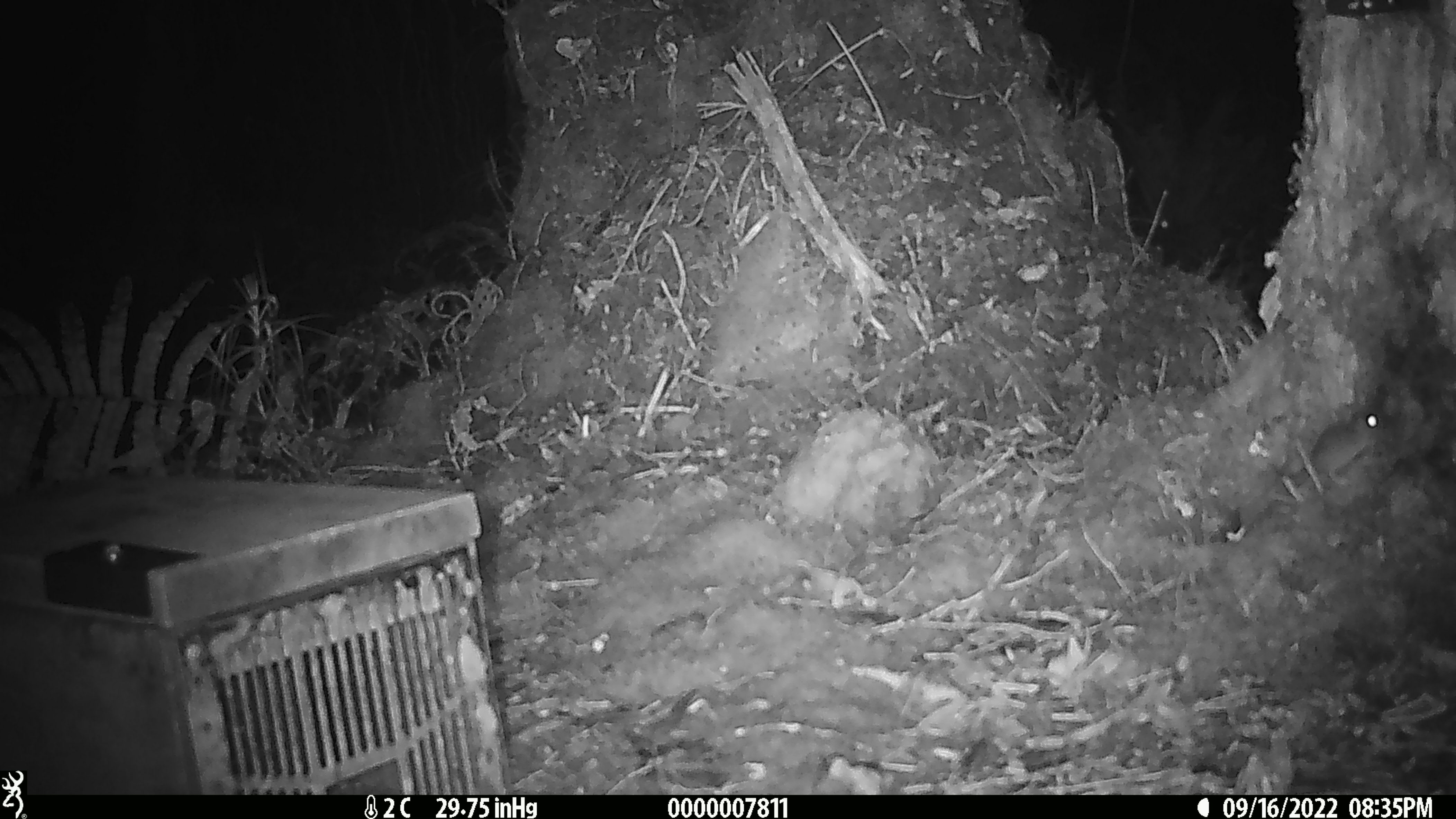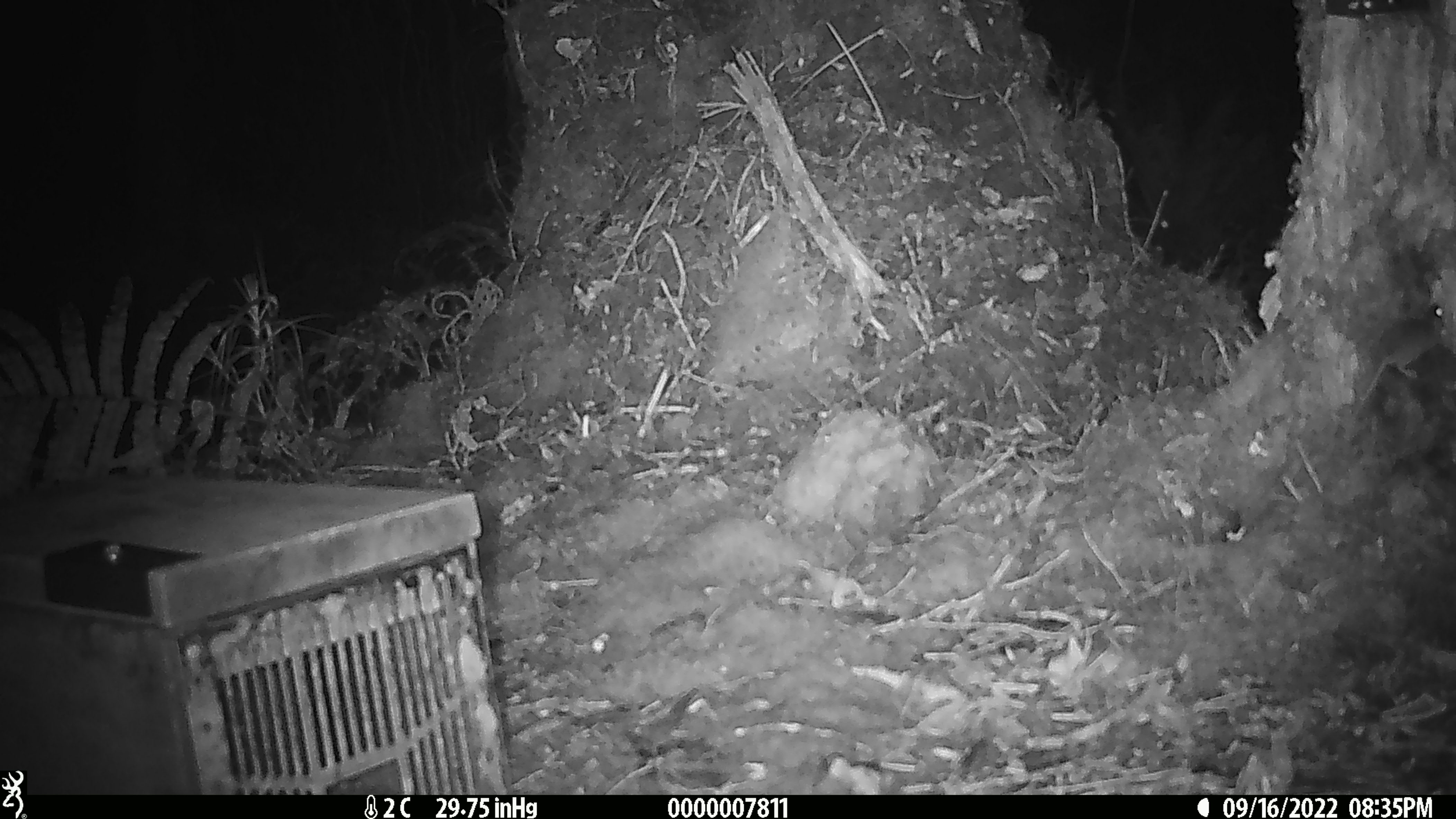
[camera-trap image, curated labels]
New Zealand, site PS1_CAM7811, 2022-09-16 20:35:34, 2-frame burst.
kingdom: Animalia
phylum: Chordata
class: Mammalia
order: Rodentia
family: Muridae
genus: Mus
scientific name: Mus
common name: mouse